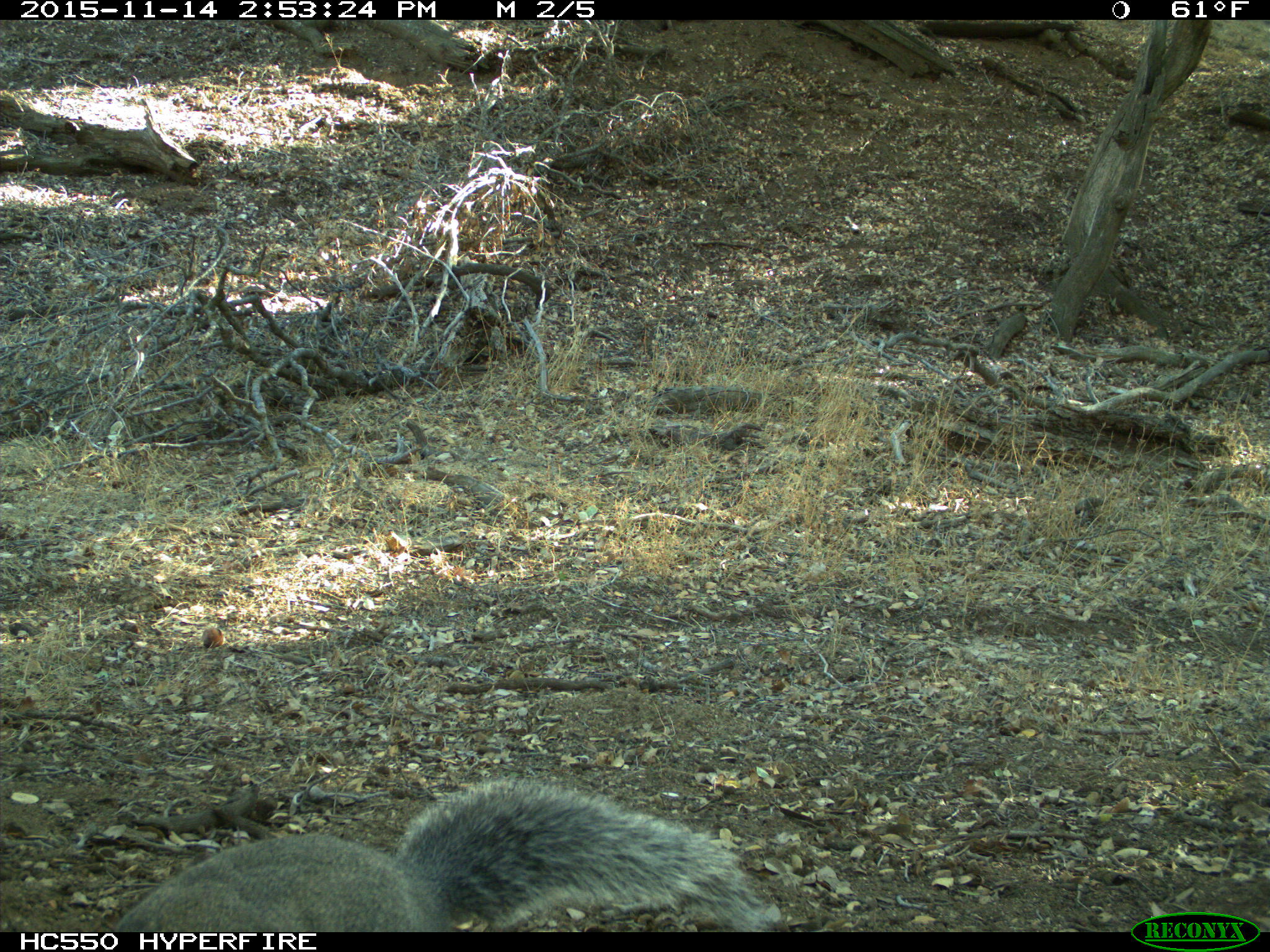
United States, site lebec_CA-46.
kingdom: Animalia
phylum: Chordata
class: Mammalia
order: Rodentia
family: Sciuridae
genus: Sciurus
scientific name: Sciurus carolinensis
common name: eastern gray squirrel